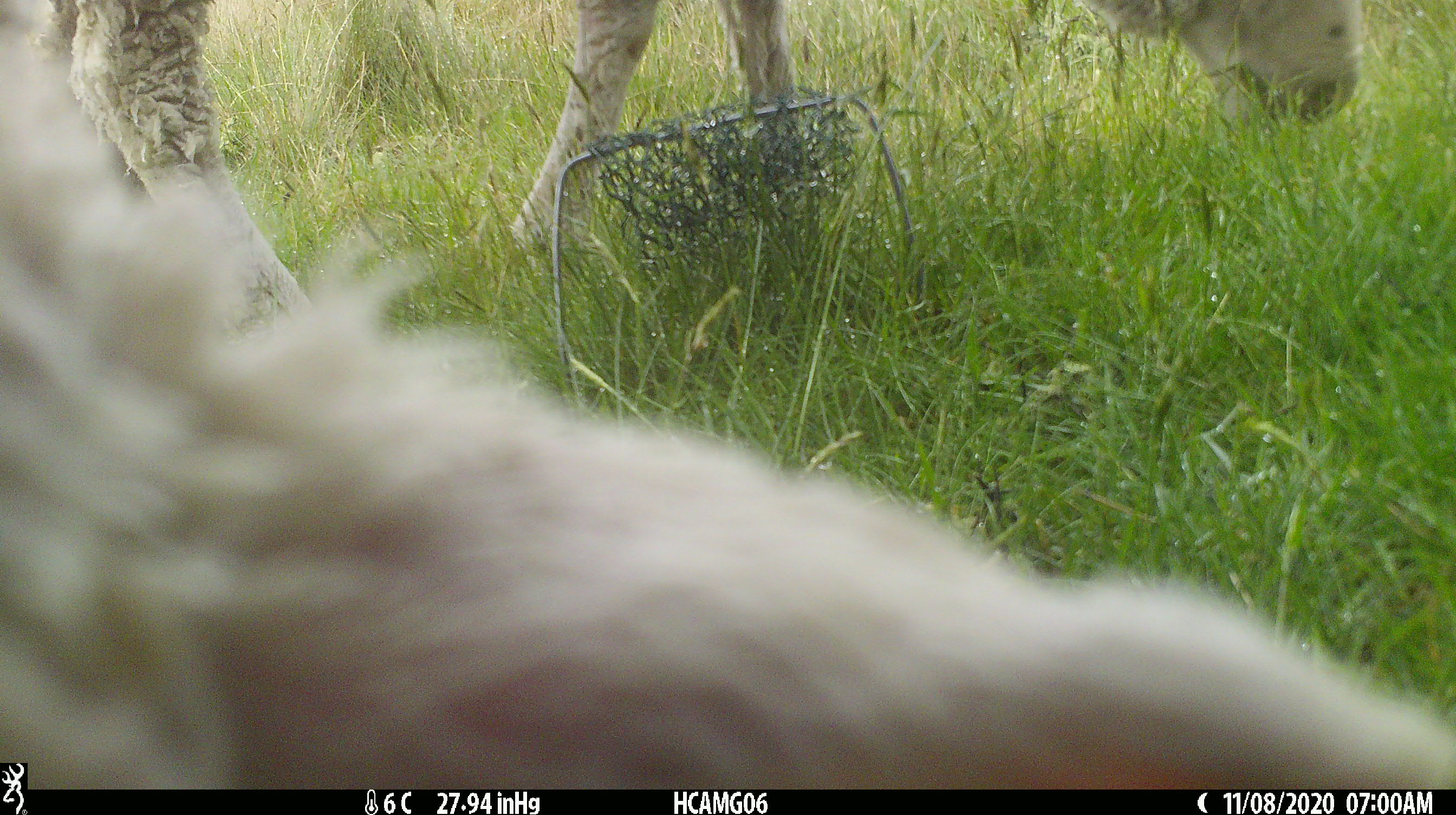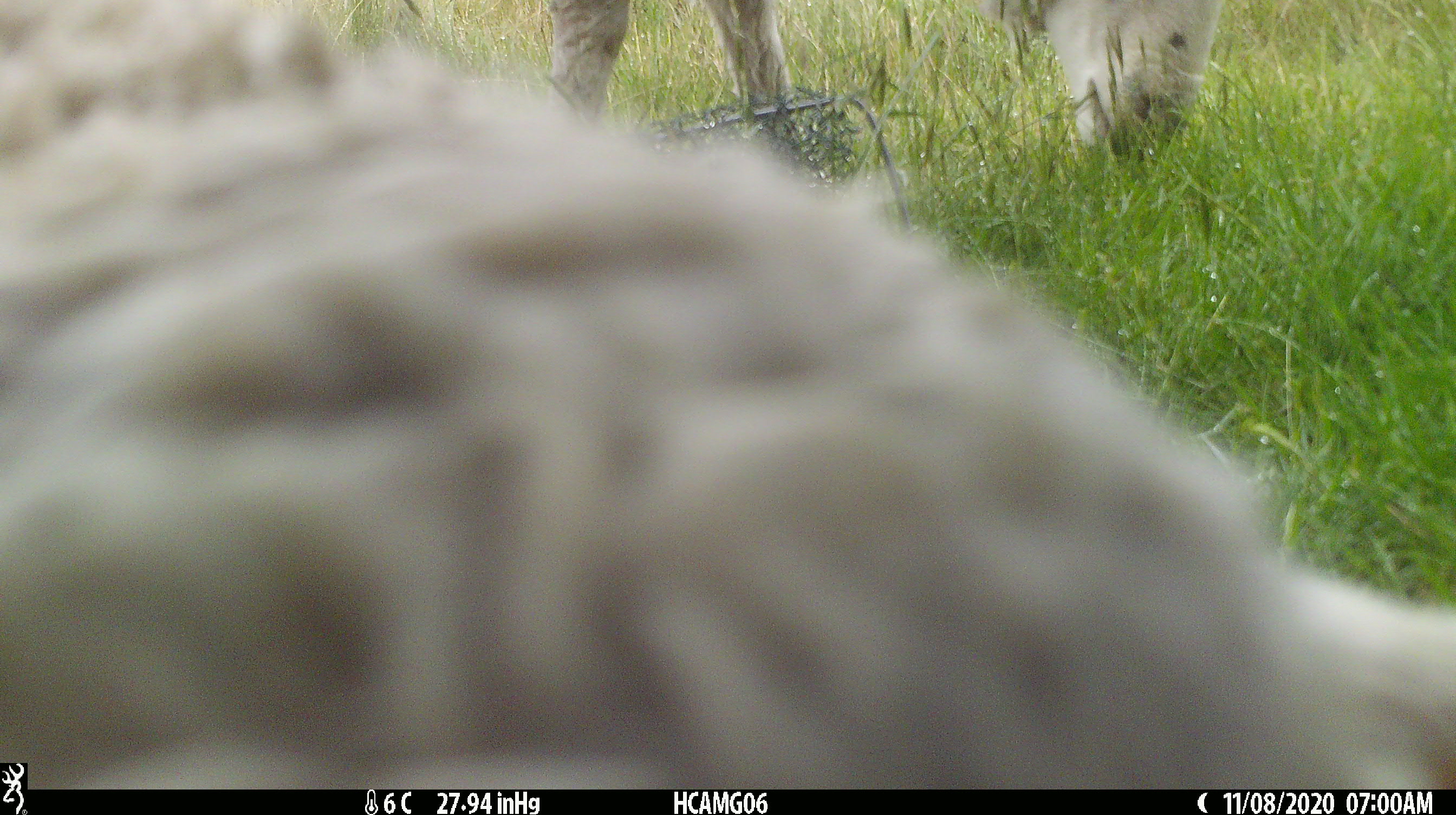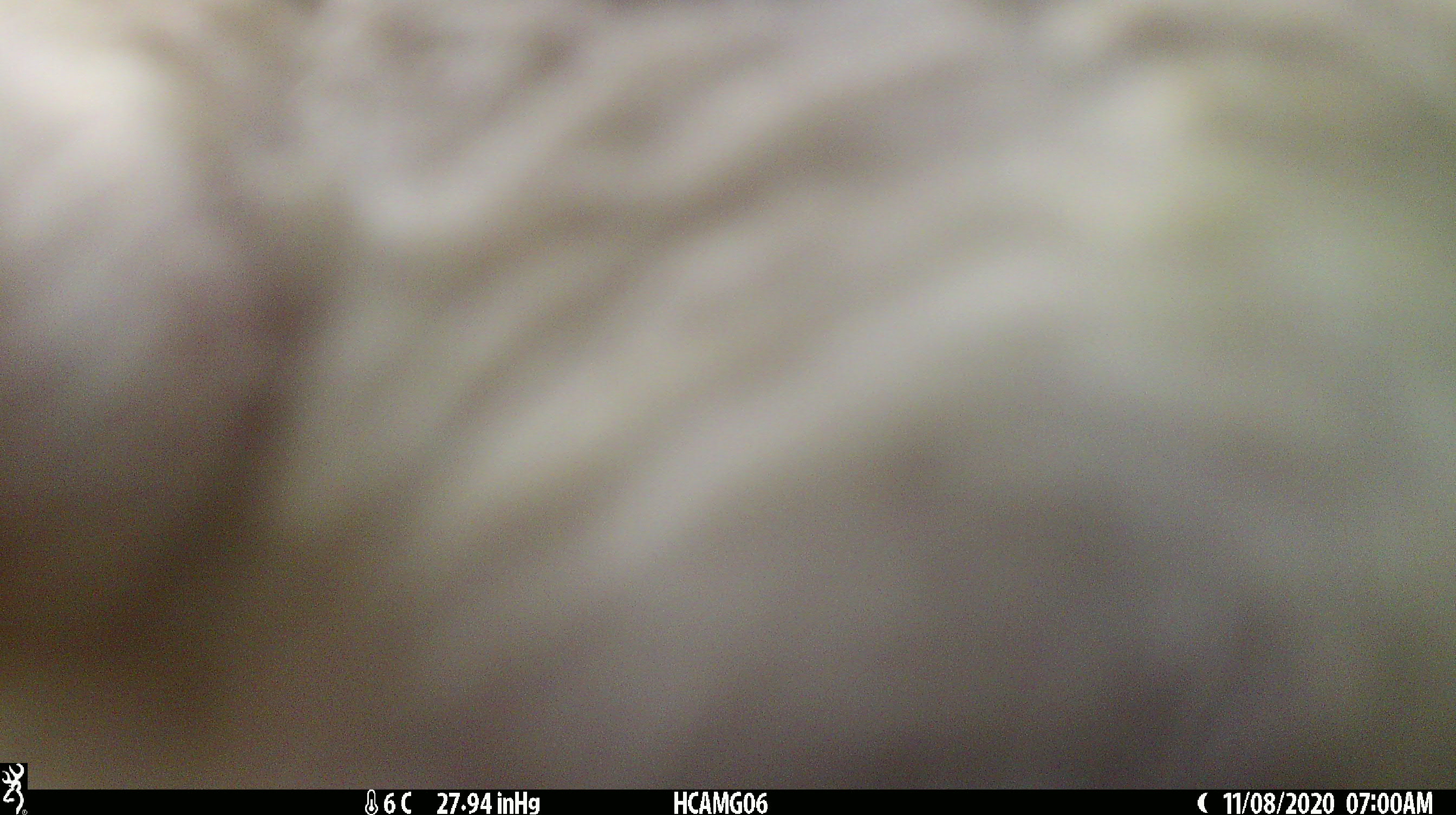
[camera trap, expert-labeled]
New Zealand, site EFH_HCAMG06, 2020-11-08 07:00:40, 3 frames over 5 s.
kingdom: Animalia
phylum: Chordata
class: Mammalia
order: Artiodactyla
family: Bovidae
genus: Ovis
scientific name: Ovis aries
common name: domestic sheep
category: sheep